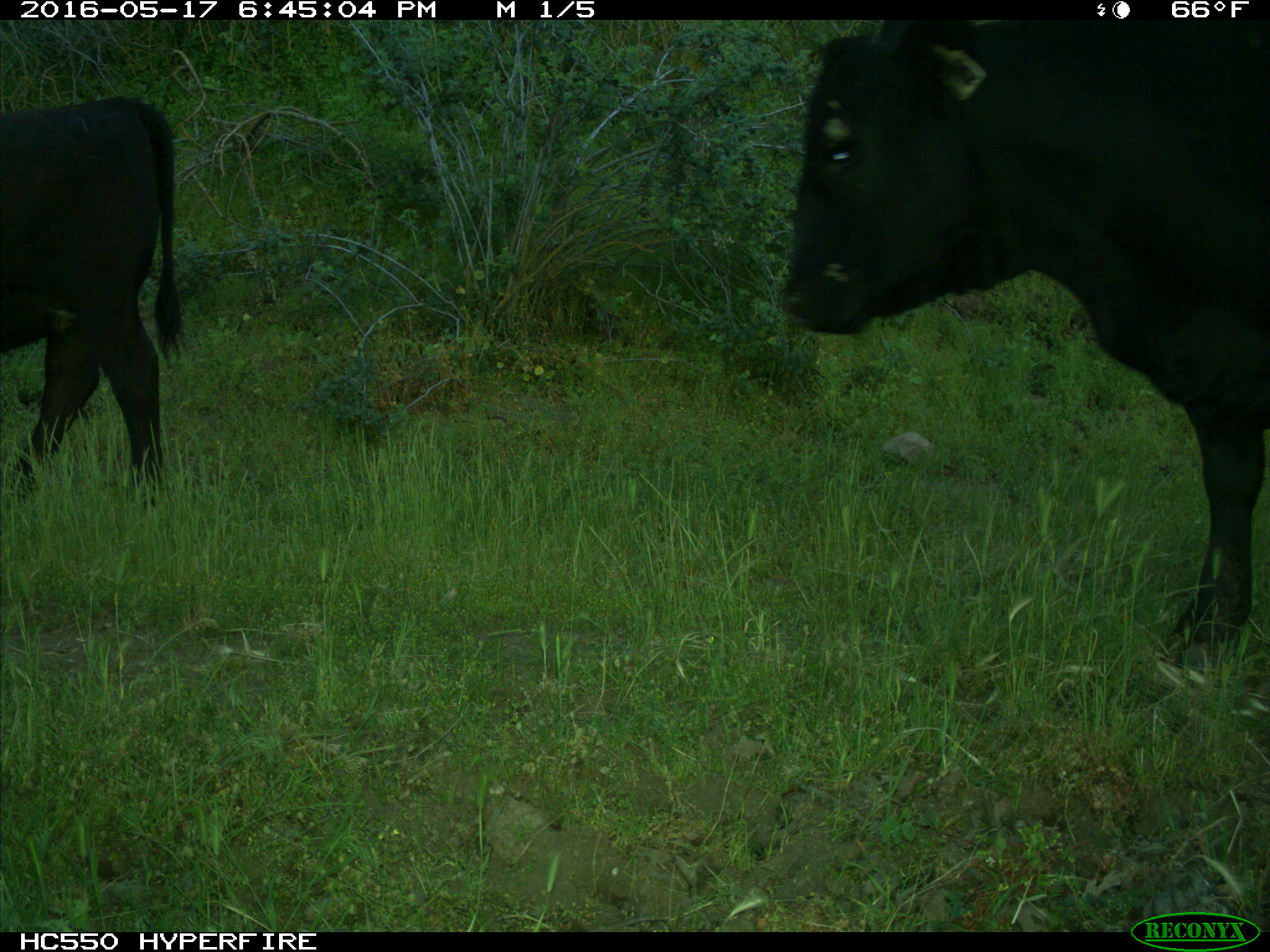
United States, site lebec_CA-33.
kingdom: Animalia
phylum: Chordata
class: Mammalia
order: Artiodactyla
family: Bovidae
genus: Bos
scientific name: Bos taurus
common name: domestic cow